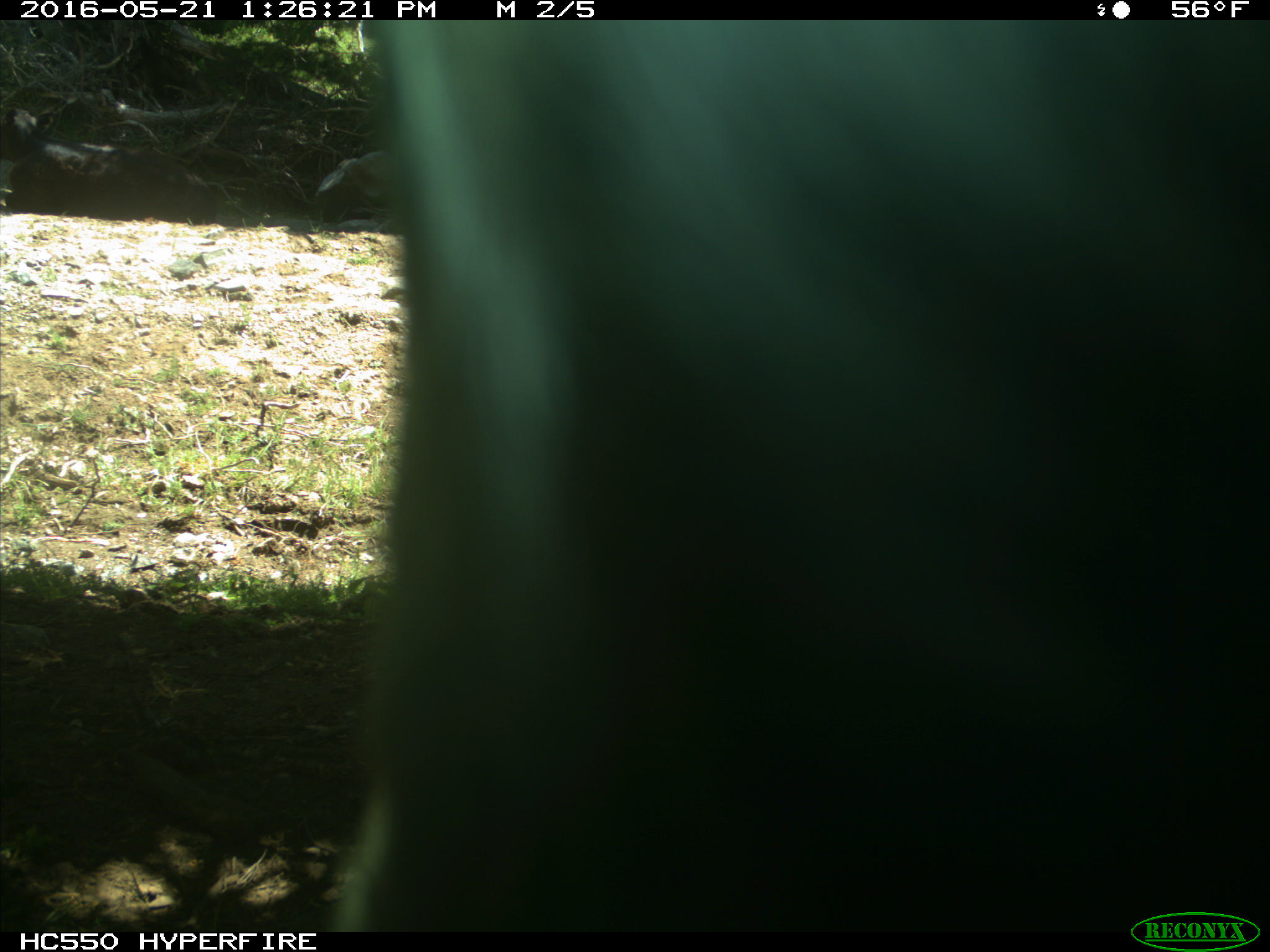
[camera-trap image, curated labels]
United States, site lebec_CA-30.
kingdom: Animalia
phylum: Chordata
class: Mammalia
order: Artiodactyla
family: Bovidae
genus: Bos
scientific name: Bos taurus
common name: domestic cow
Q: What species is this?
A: Bos taurus (domestic cow).